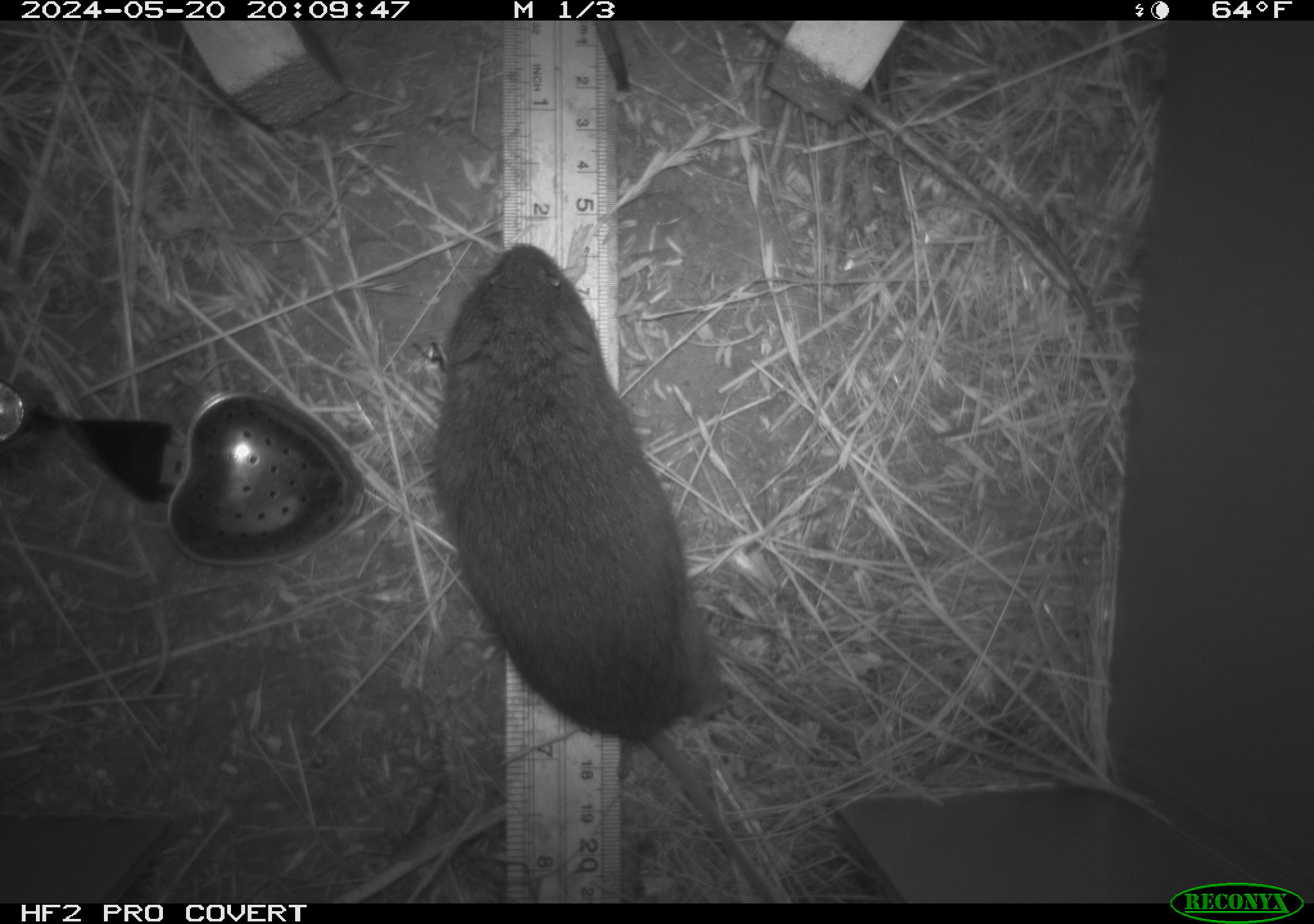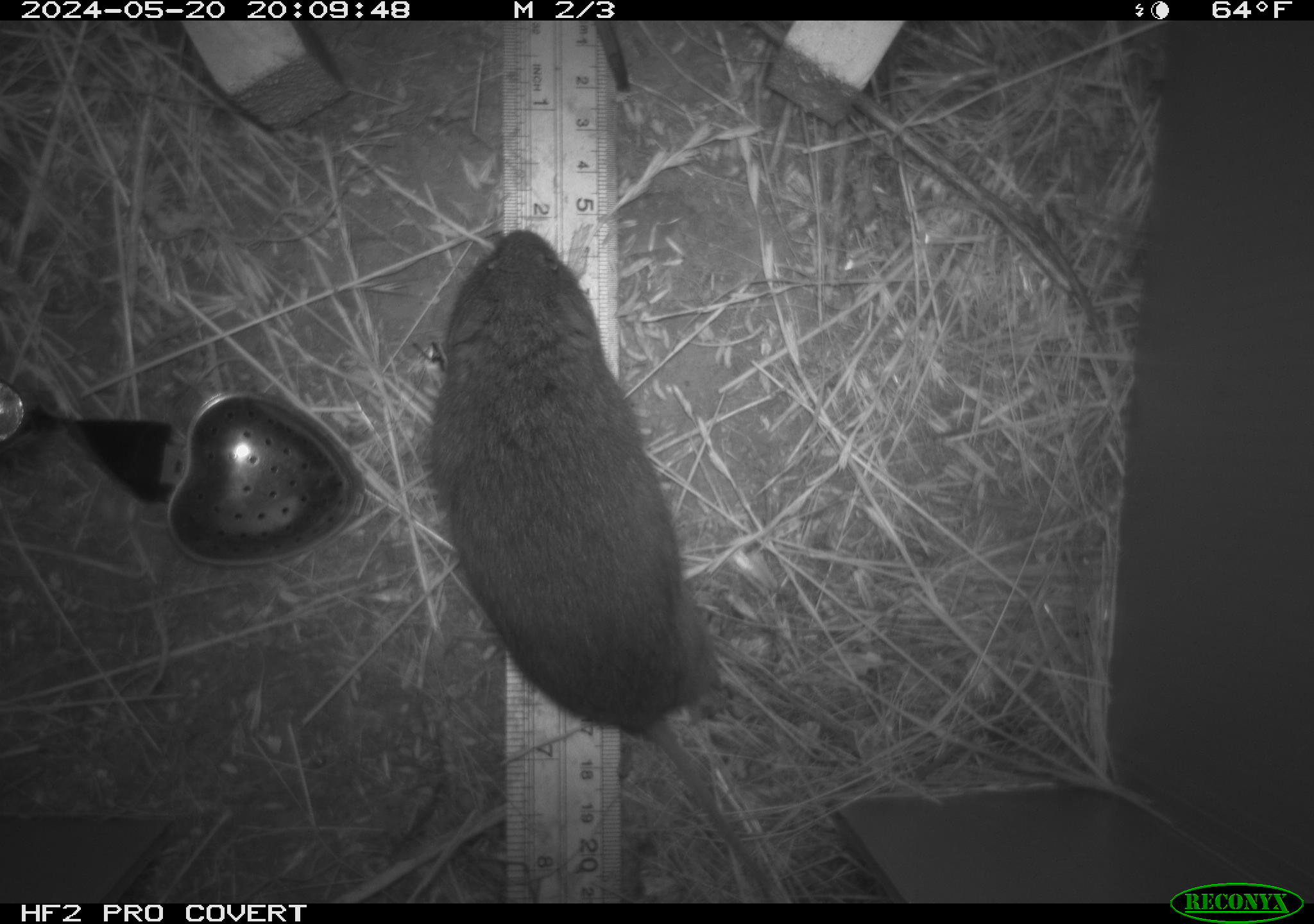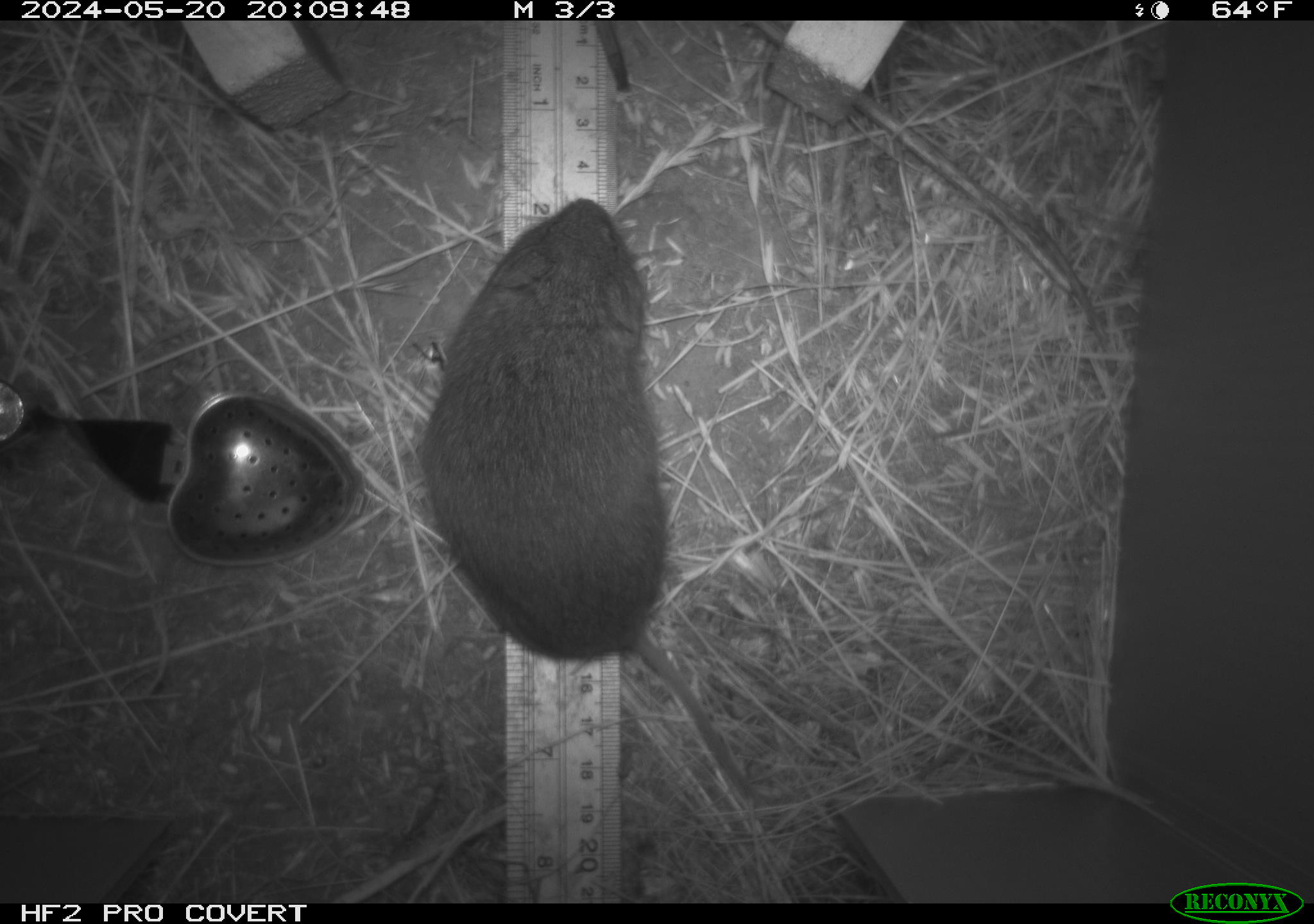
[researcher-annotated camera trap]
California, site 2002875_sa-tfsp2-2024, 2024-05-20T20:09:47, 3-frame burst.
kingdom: Animalia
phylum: Chordata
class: Mammalia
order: Rodentia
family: Cricetidae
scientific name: Arvicolinae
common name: voles, lemmings, and muskrats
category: arvicolinae subfamily